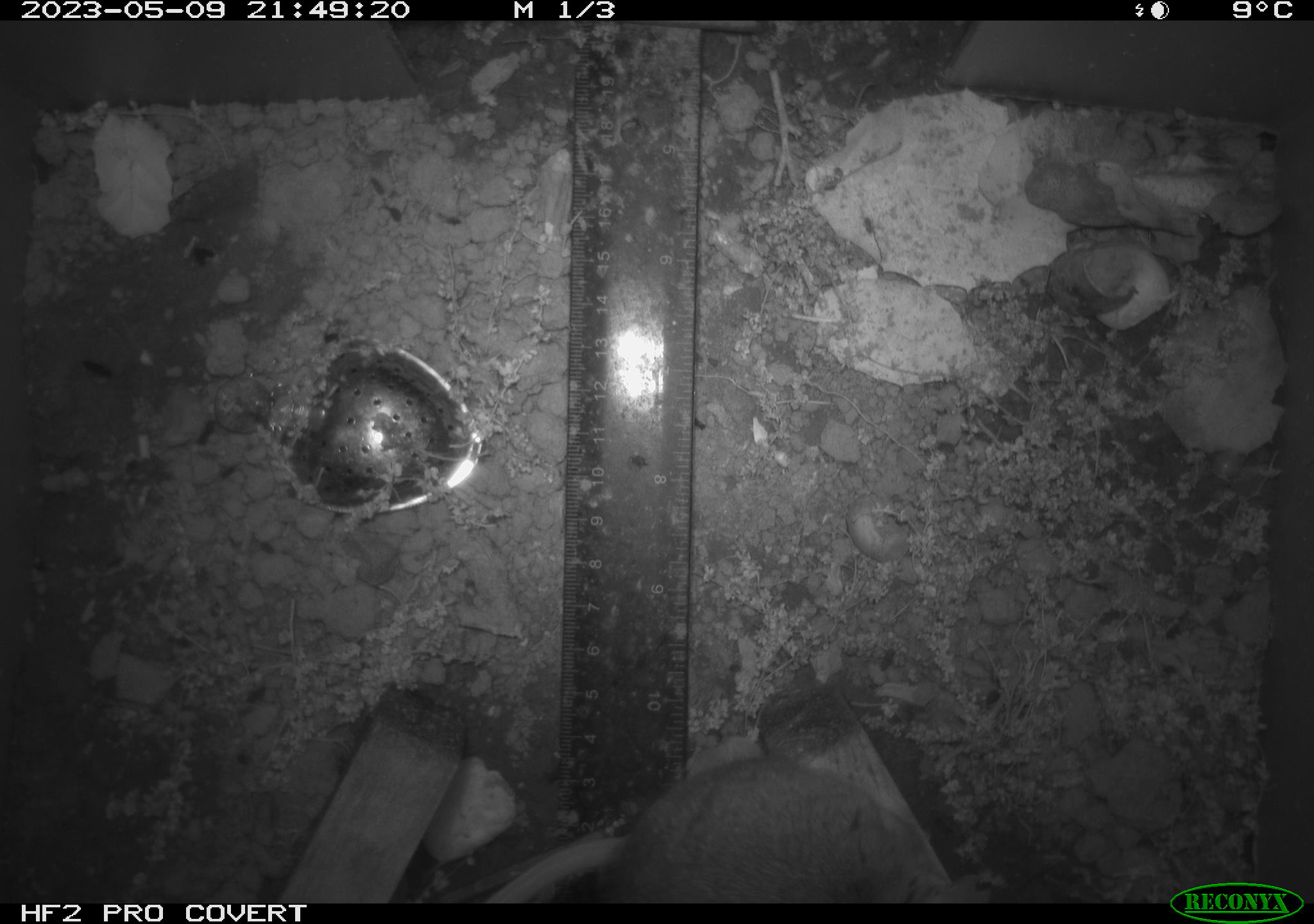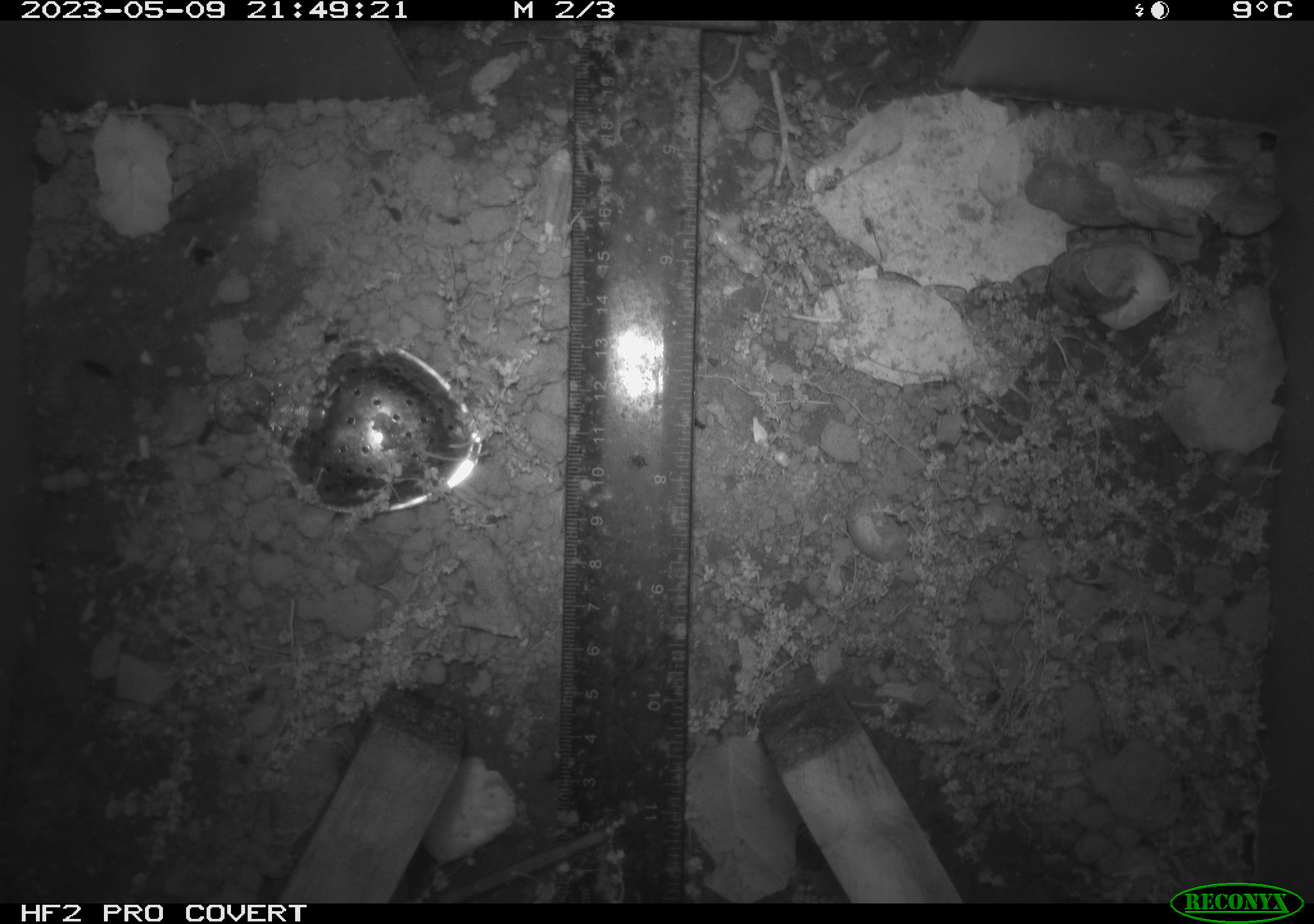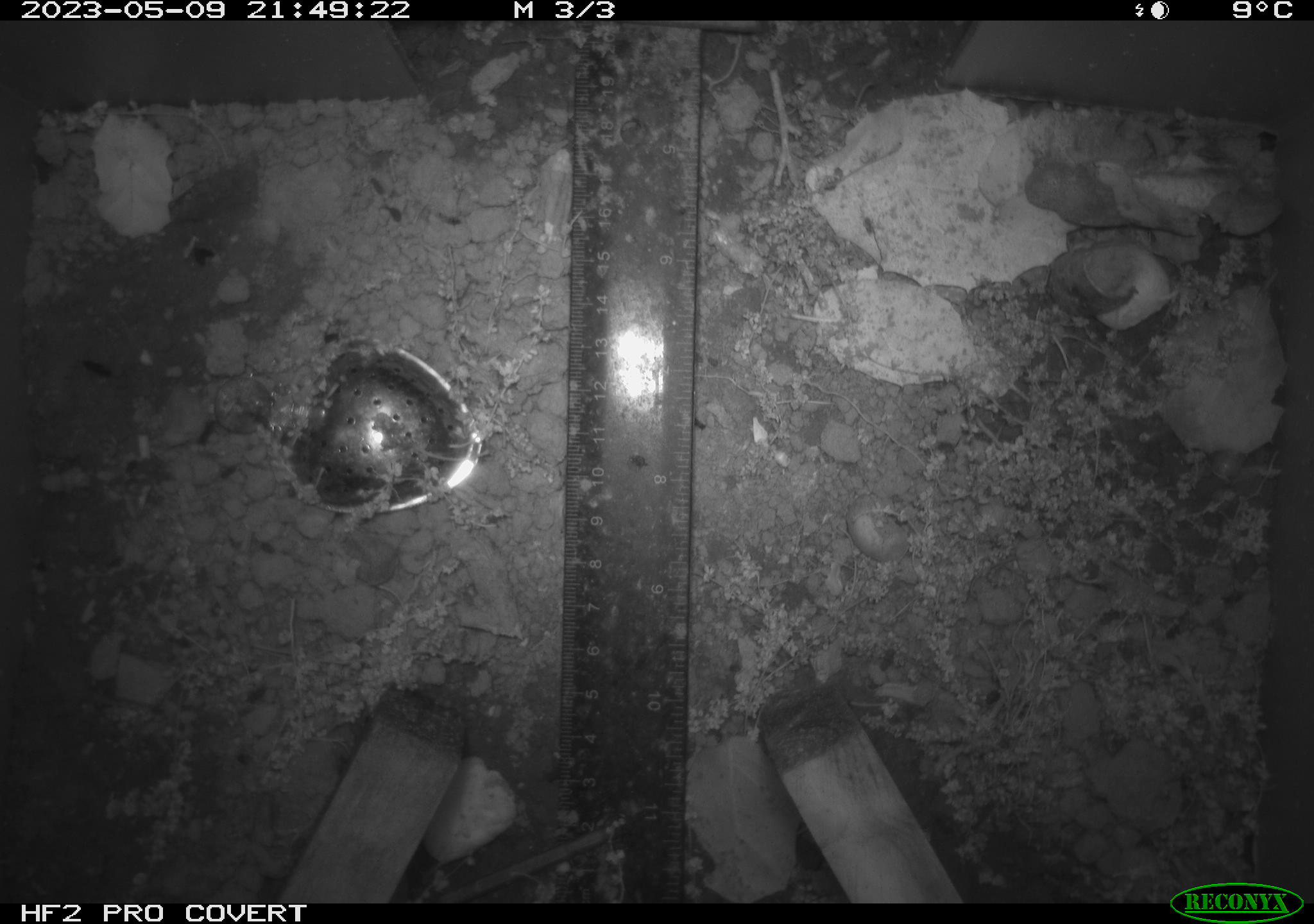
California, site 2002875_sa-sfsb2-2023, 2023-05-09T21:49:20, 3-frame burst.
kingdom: Animalia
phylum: Chordata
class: Mammalia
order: Rodentia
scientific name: Rodentia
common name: mouse species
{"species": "mouse species (Rodentia)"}